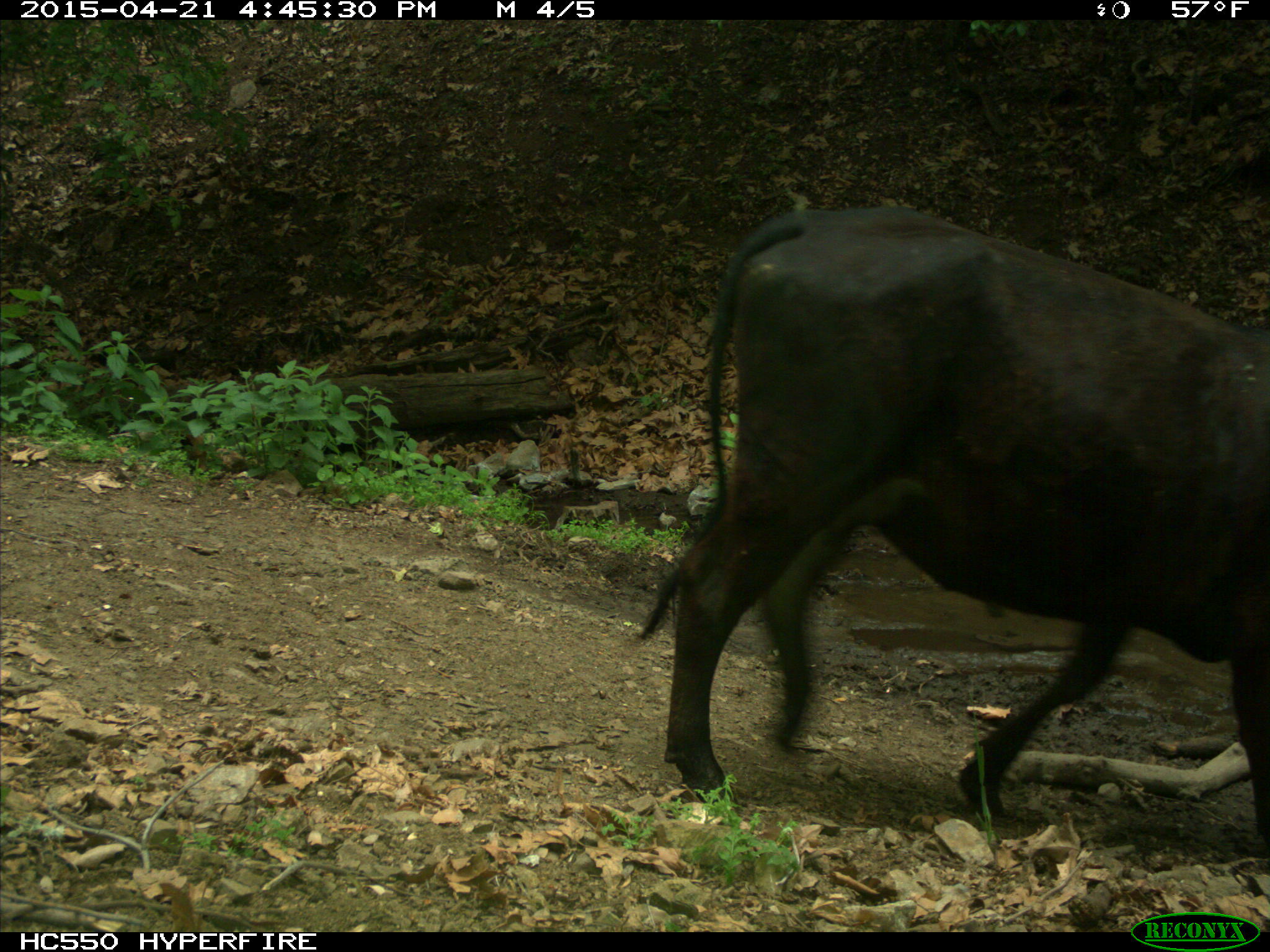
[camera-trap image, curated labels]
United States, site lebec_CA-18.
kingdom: Animalia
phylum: Chordata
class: Mammalia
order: Artiodactyla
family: Bovidae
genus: Bos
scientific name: Bos taurus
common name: domestic cow